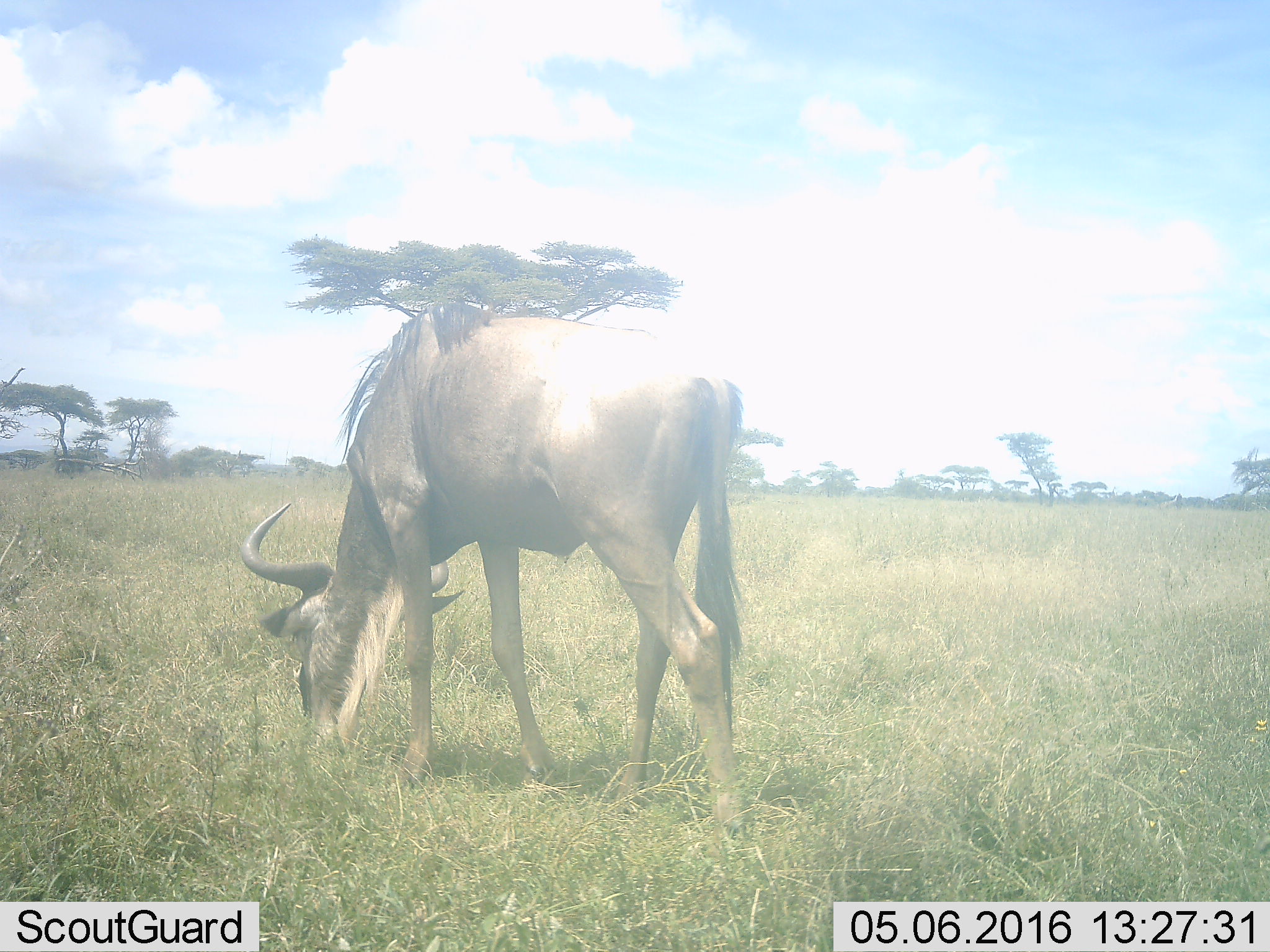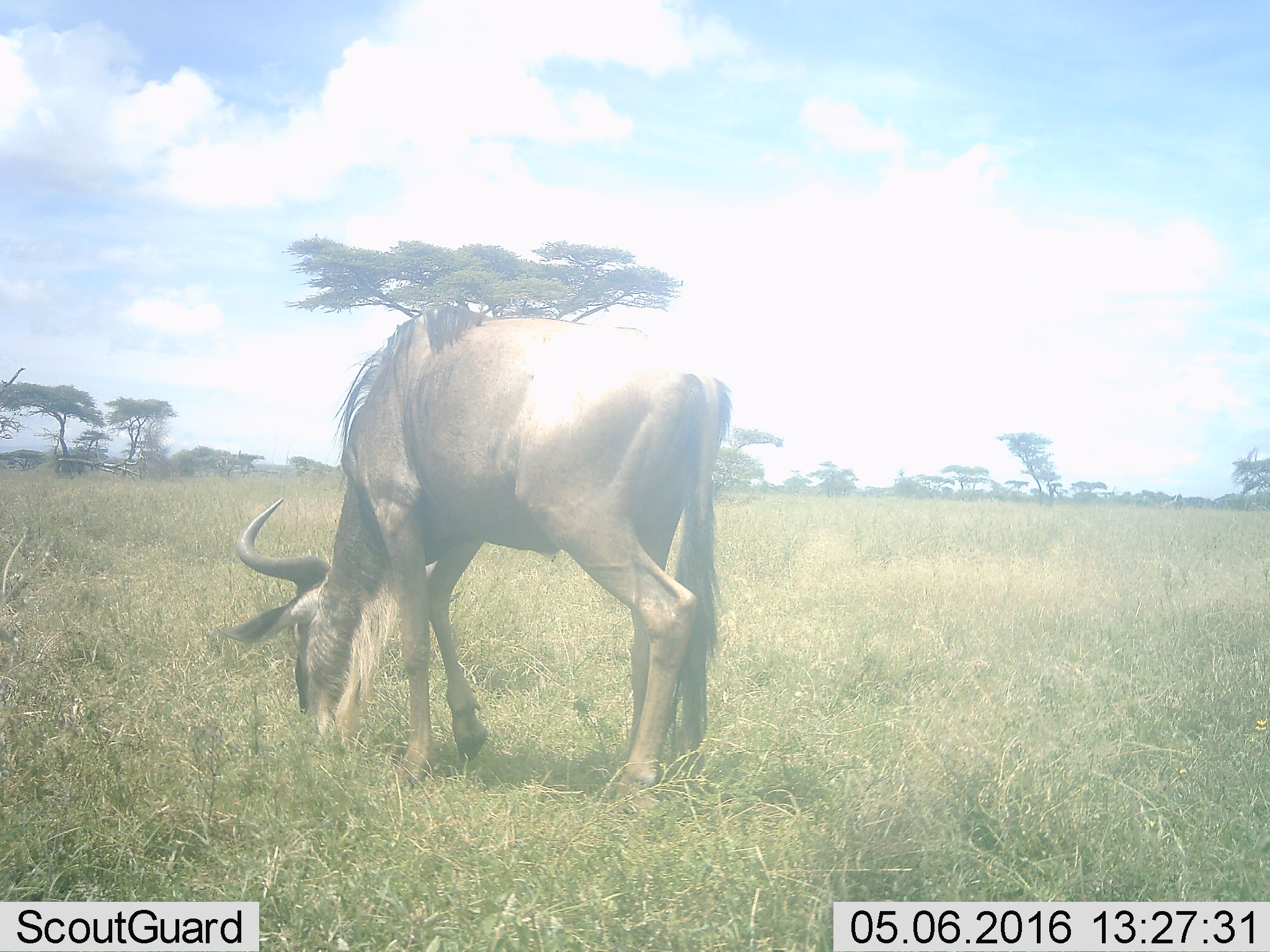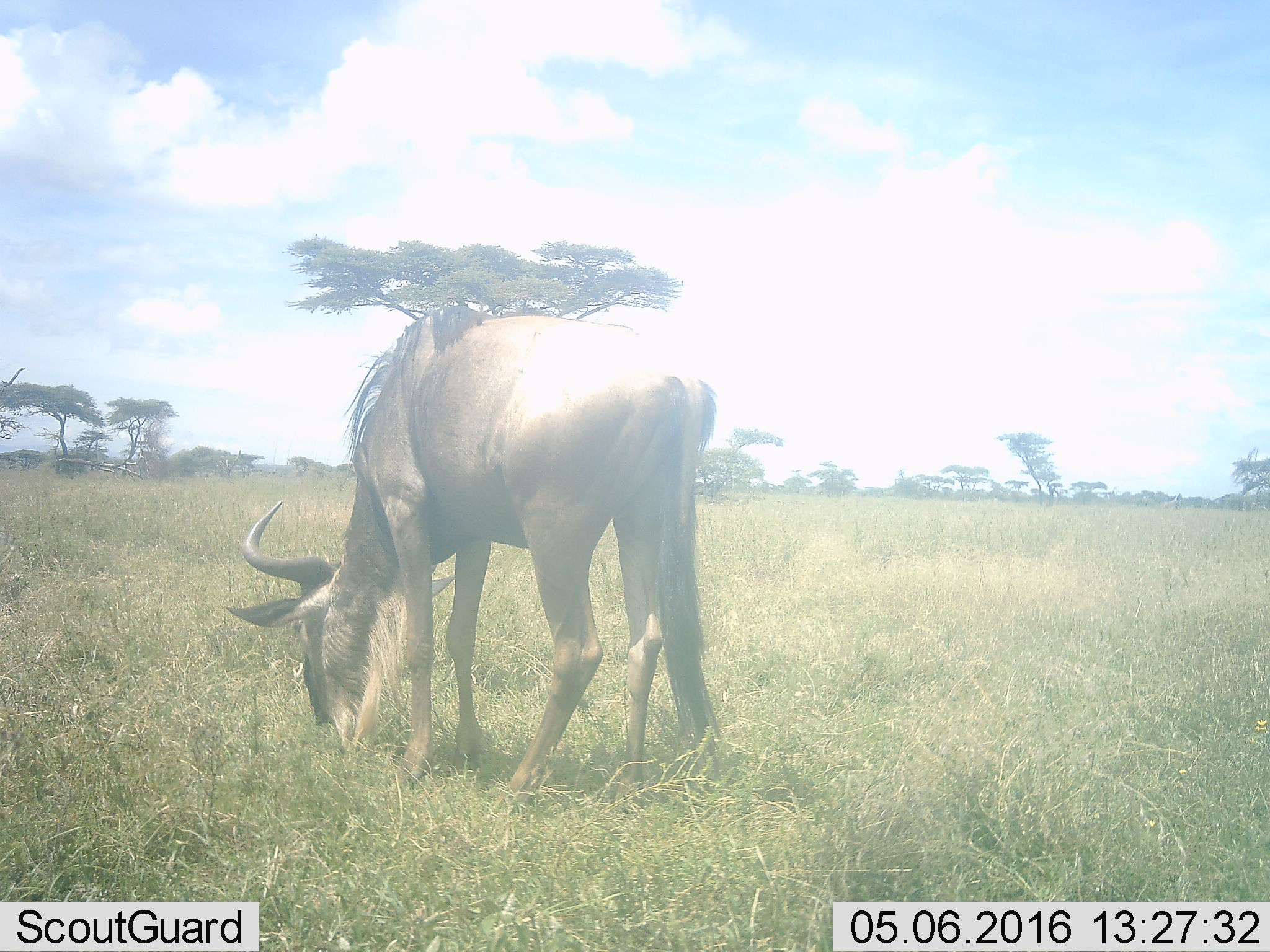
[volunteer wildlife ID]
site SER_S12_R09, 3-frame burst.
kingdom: Animalia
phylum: Chordata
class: Mammalia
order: Artiodactyla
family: Bovidae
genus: Connochaetes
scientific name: Connochaetes taurinus taurinus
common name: blue wildebeest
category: wildebeestblue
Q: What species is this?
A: Wildebeestblue (blue wildebeest) (Connochaetes taurinus taurinus).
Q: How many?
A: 1.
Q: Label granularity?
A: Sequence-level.